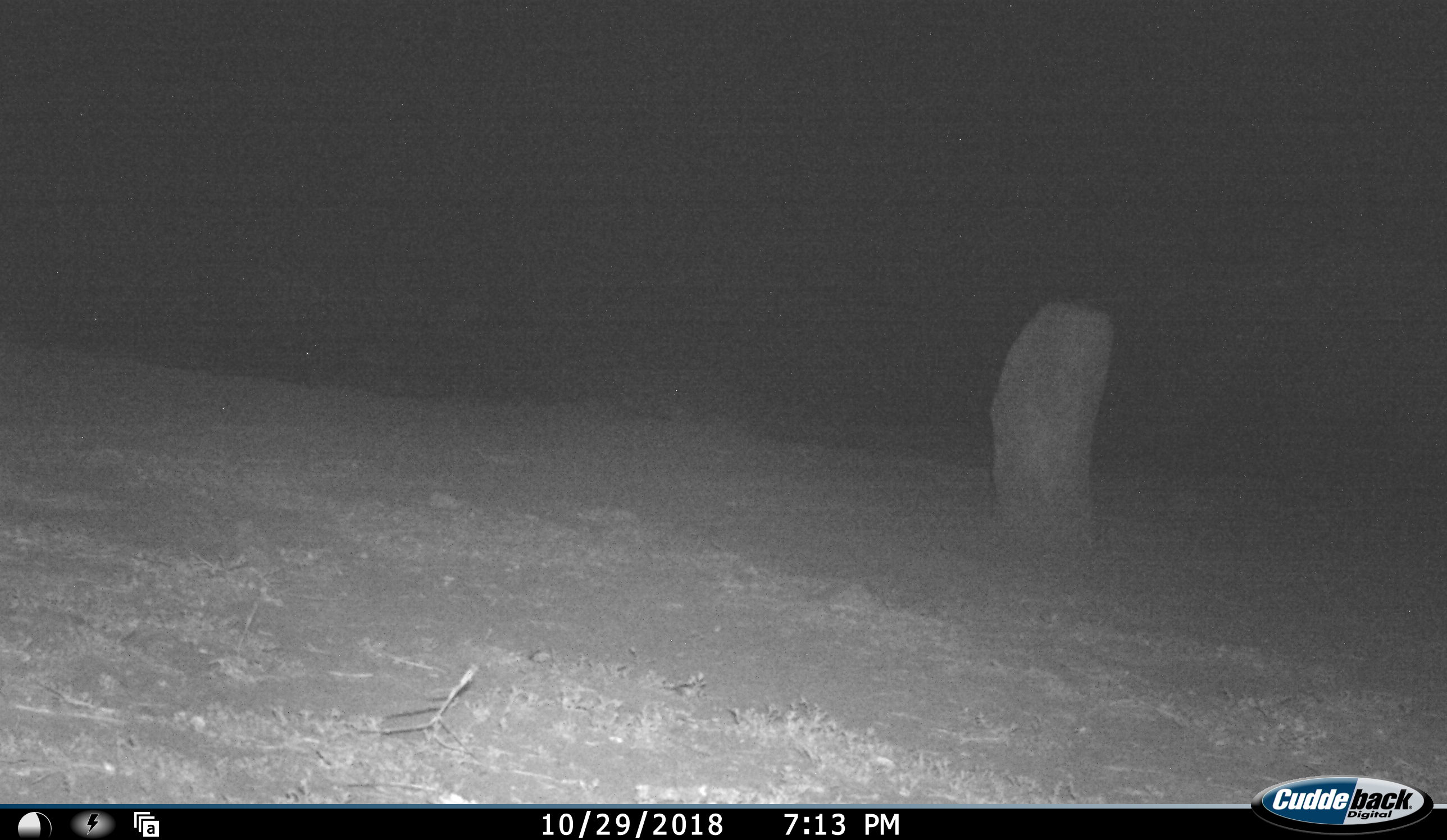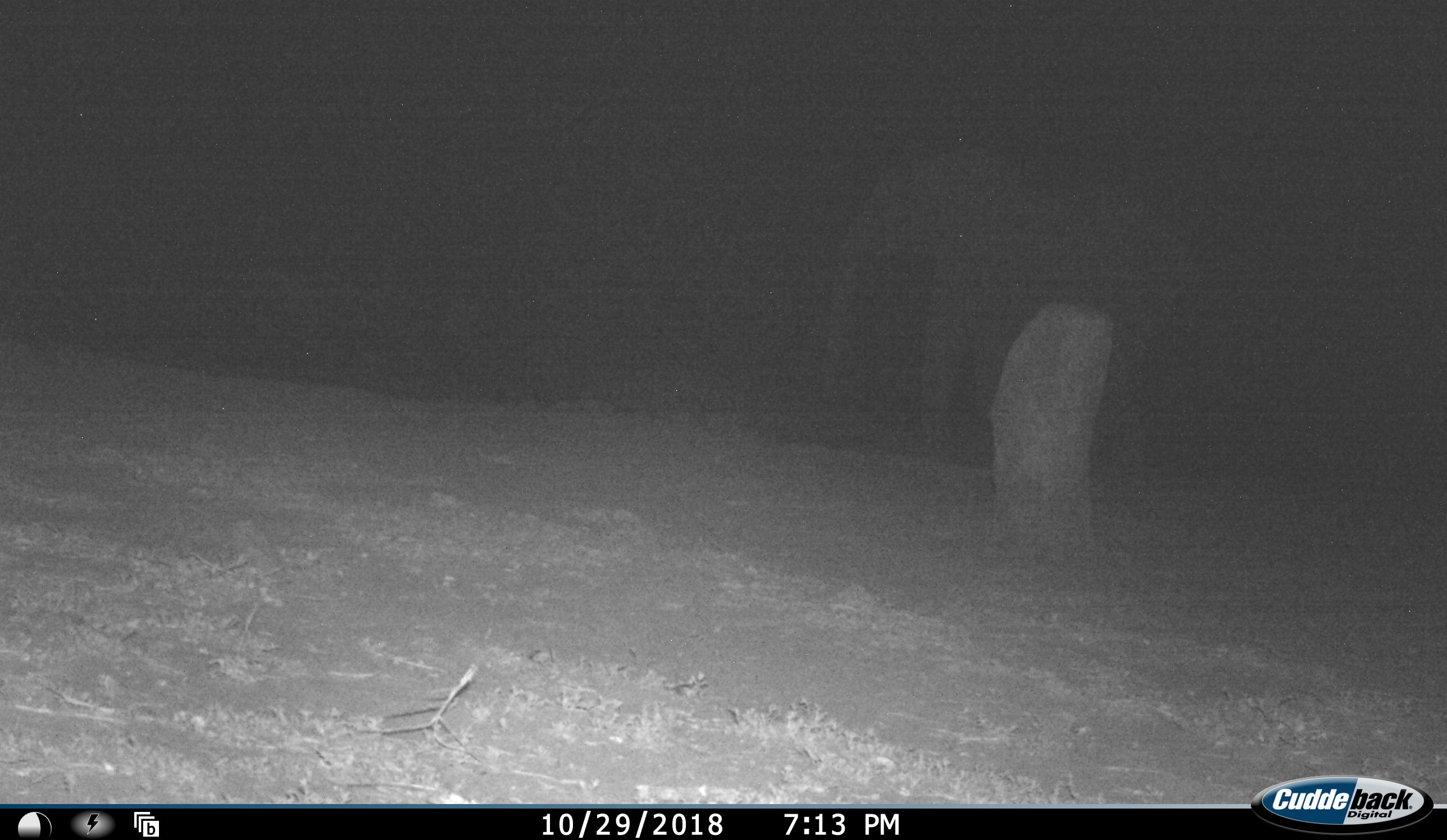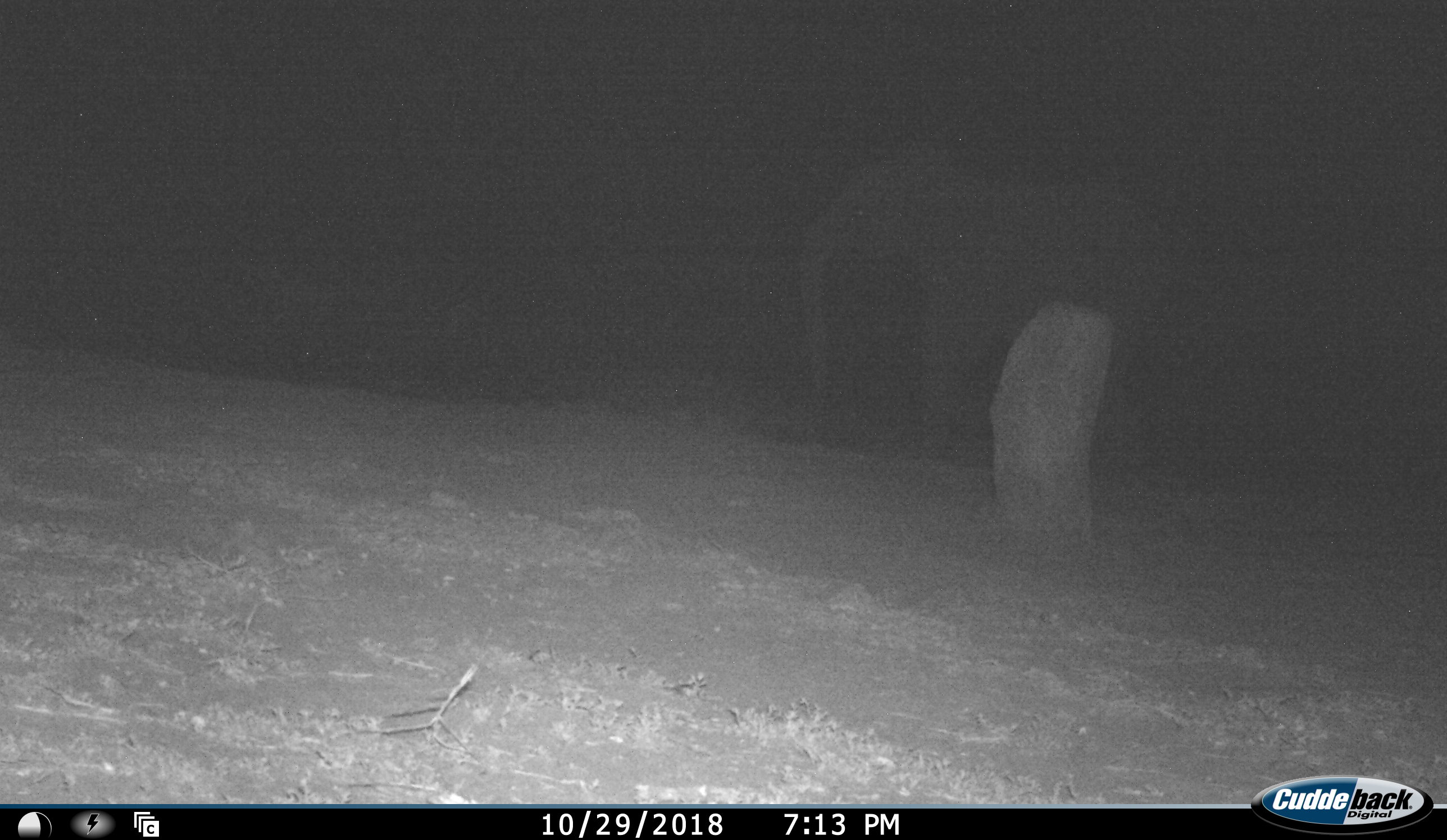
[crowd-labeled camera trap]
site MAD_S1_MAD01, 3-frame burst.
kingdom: Animalia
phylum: Chordata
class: Mammalia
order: Proboscidea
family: Elephantidae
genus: Loxodonta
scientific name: Loxodonta africana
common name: african bush elephant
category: elephant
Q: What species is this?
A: Elephant (african bush elephant) (Loxodonta africana).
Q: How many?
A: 1.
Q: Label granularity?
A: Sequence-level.